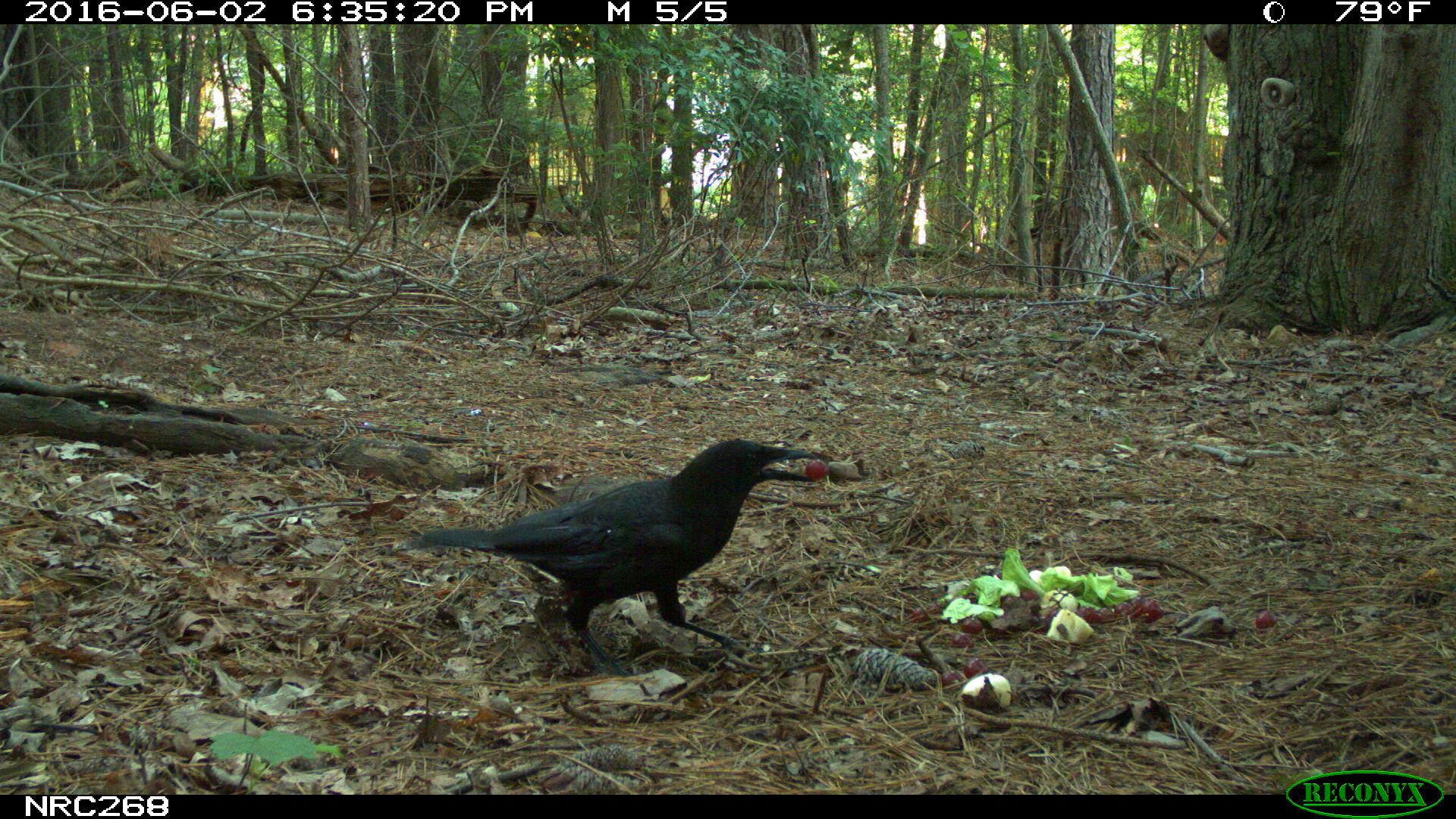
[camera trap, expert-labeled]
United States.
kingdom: Animalia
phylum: Chordata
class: Aves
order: Passeriformes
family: Corvidae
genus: Corvus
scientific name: Corvus brachyrhynchos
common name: american crow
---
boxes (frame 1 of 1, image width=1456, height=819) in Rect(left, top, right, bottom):
American Crow: Rect(392, 431, 843, 667)